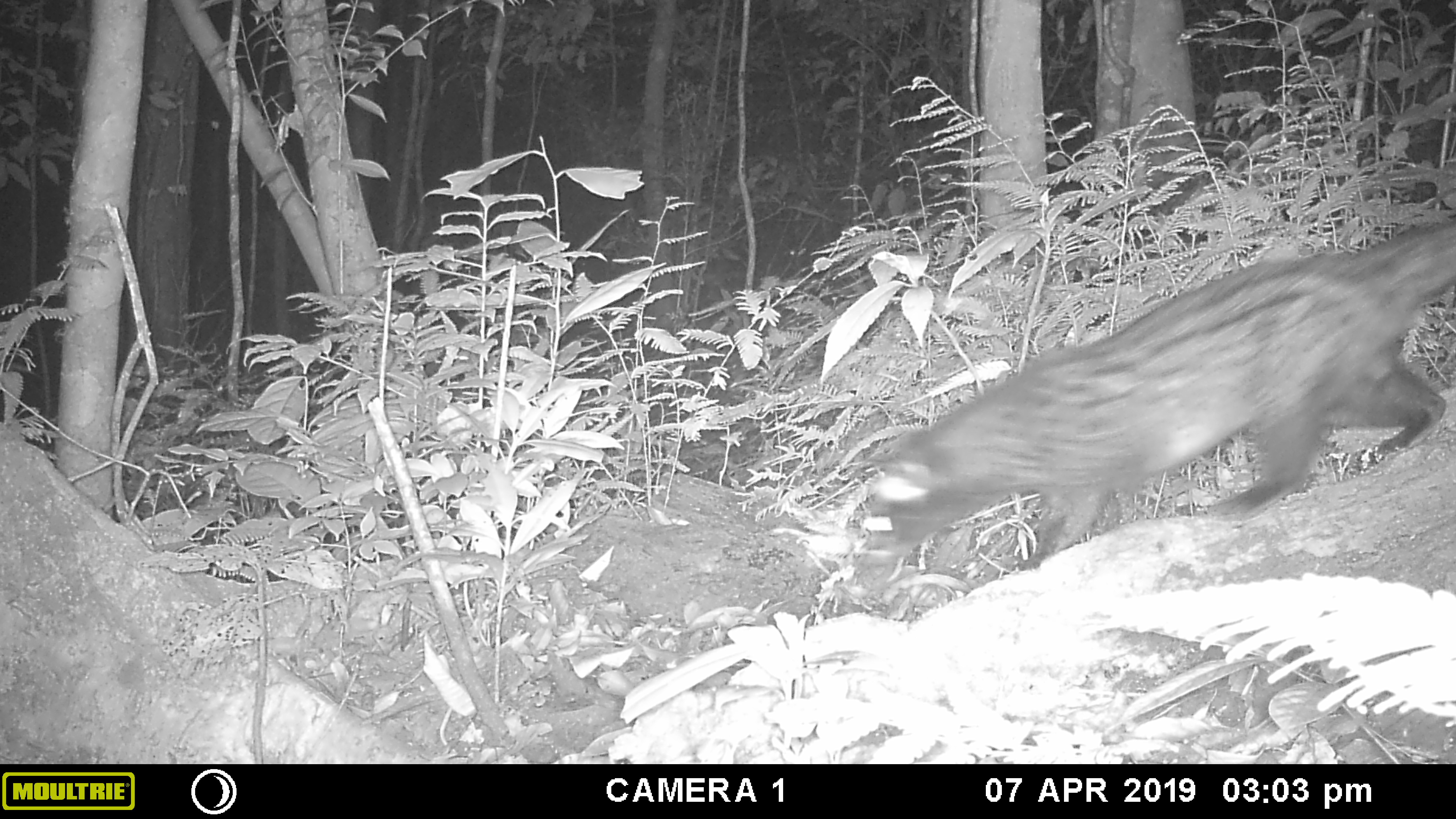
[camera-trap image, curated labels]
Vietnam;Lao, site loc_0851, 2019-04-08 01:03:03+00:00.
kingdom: Animalia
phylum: Chordata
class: Mammalia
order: Carnivora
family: Viverridae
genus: Paradoxurus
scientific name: Paradoxurus hermaphroditus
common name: common palm civet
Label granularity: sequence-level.